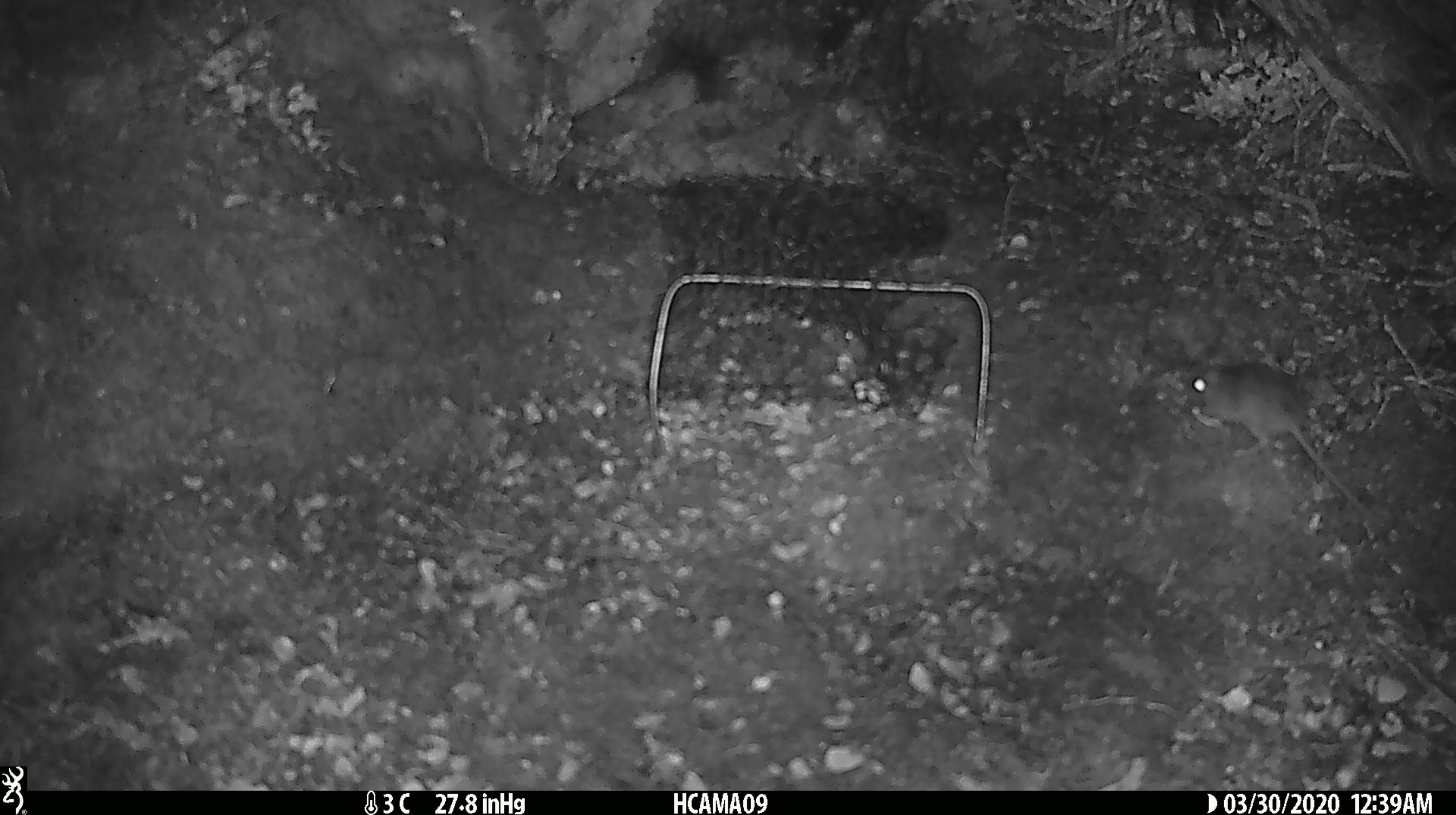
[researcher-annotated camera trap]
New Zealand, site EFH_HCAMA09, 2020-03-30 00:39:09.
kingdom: Animalia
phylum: Chordata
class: Mammalia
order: Rodentia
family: Muridae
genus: Mus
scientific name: Mus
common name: mouse